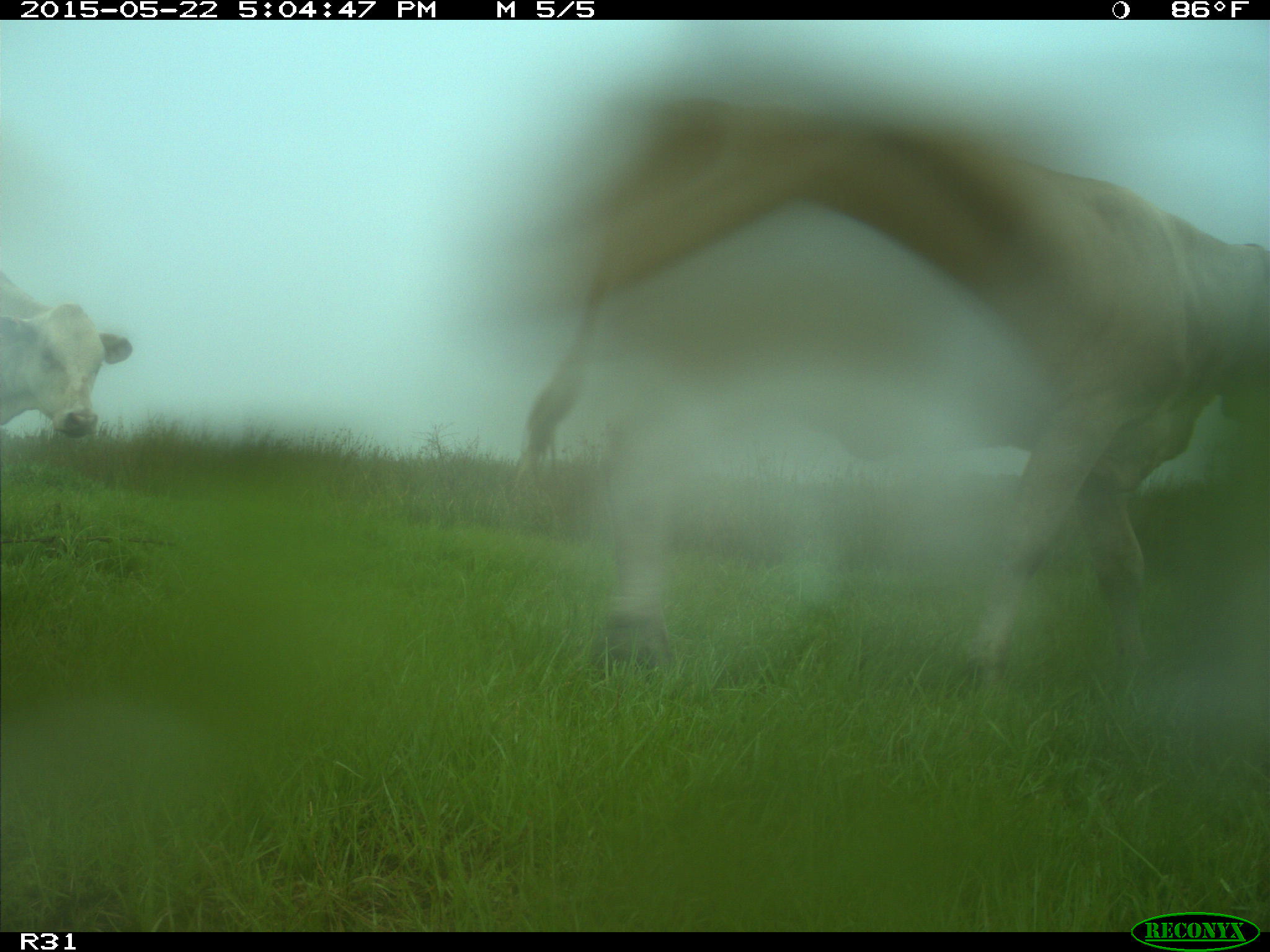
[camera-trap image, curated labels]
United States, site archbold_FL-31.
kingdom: Animalia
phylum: Chordata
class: Mammalia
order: Artiodactyla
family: Bovidae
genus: Bos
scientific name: Bos taurus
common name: domestic cow